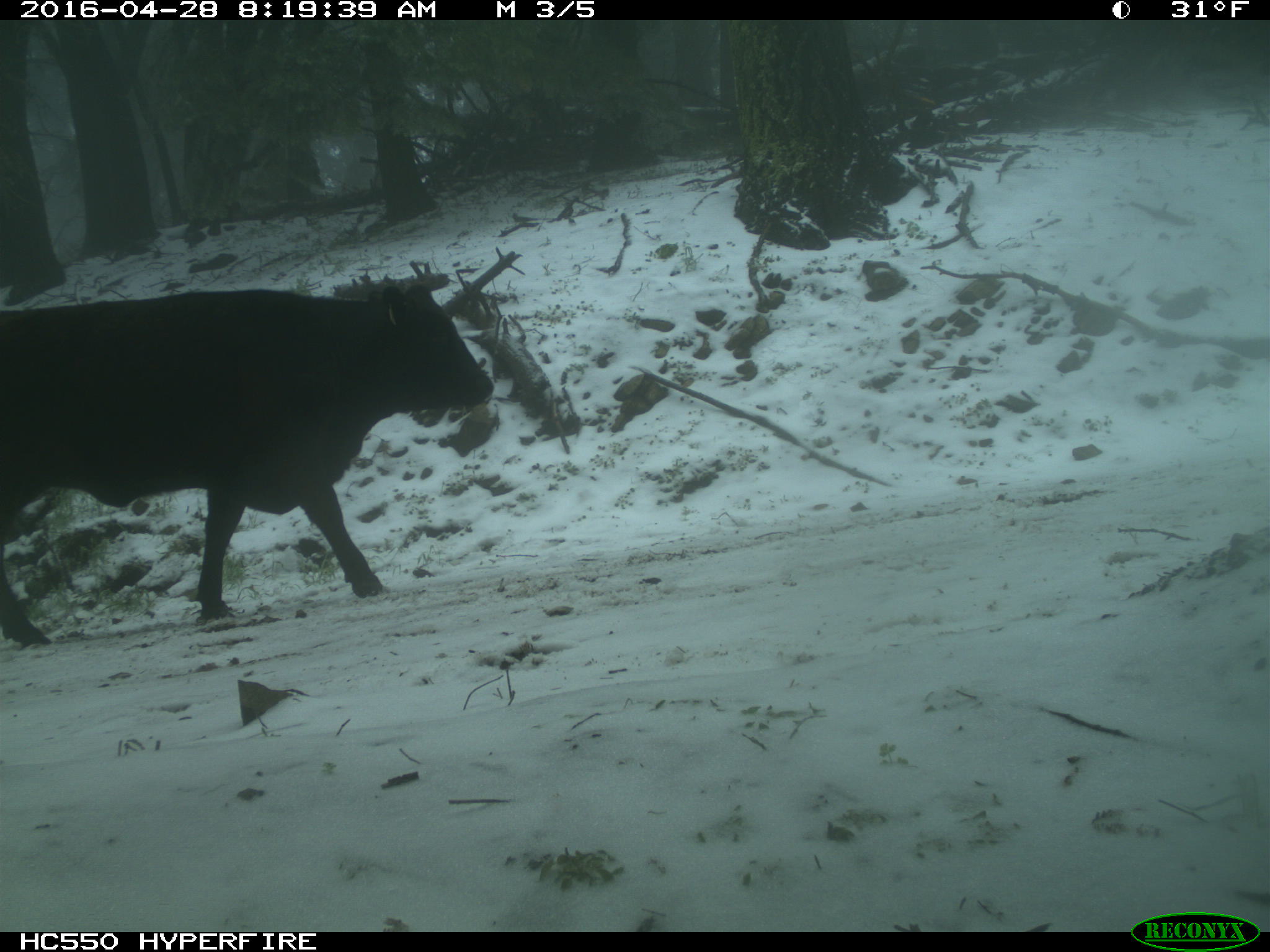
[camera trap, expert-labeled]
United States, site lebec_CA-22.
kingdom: Animalia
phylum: Chordata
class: Mammalia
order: Artiodactyla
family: Bovidae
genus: Bos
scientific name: Bos taurus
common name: domestic cow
Bos taurus (domestic cow).